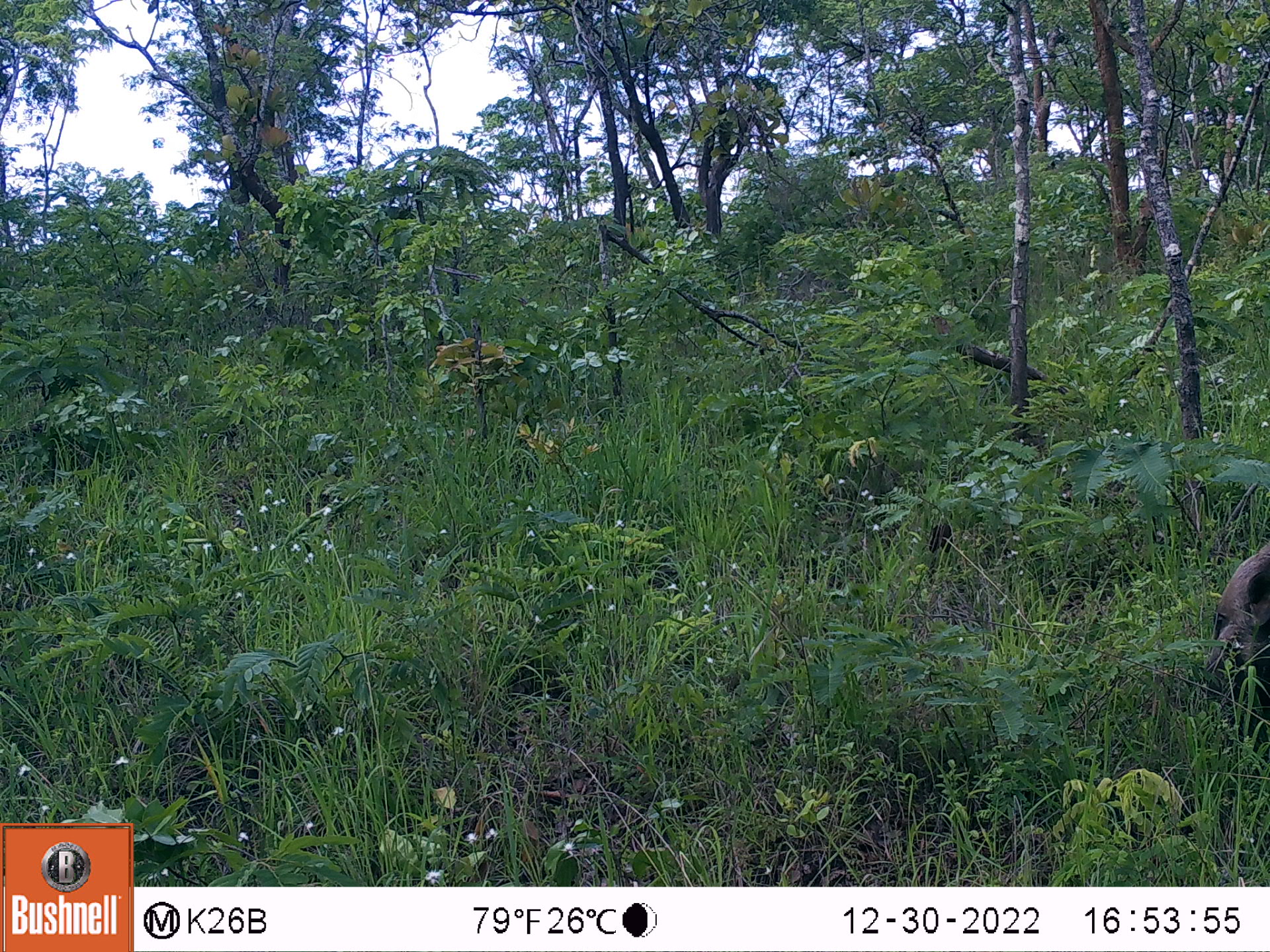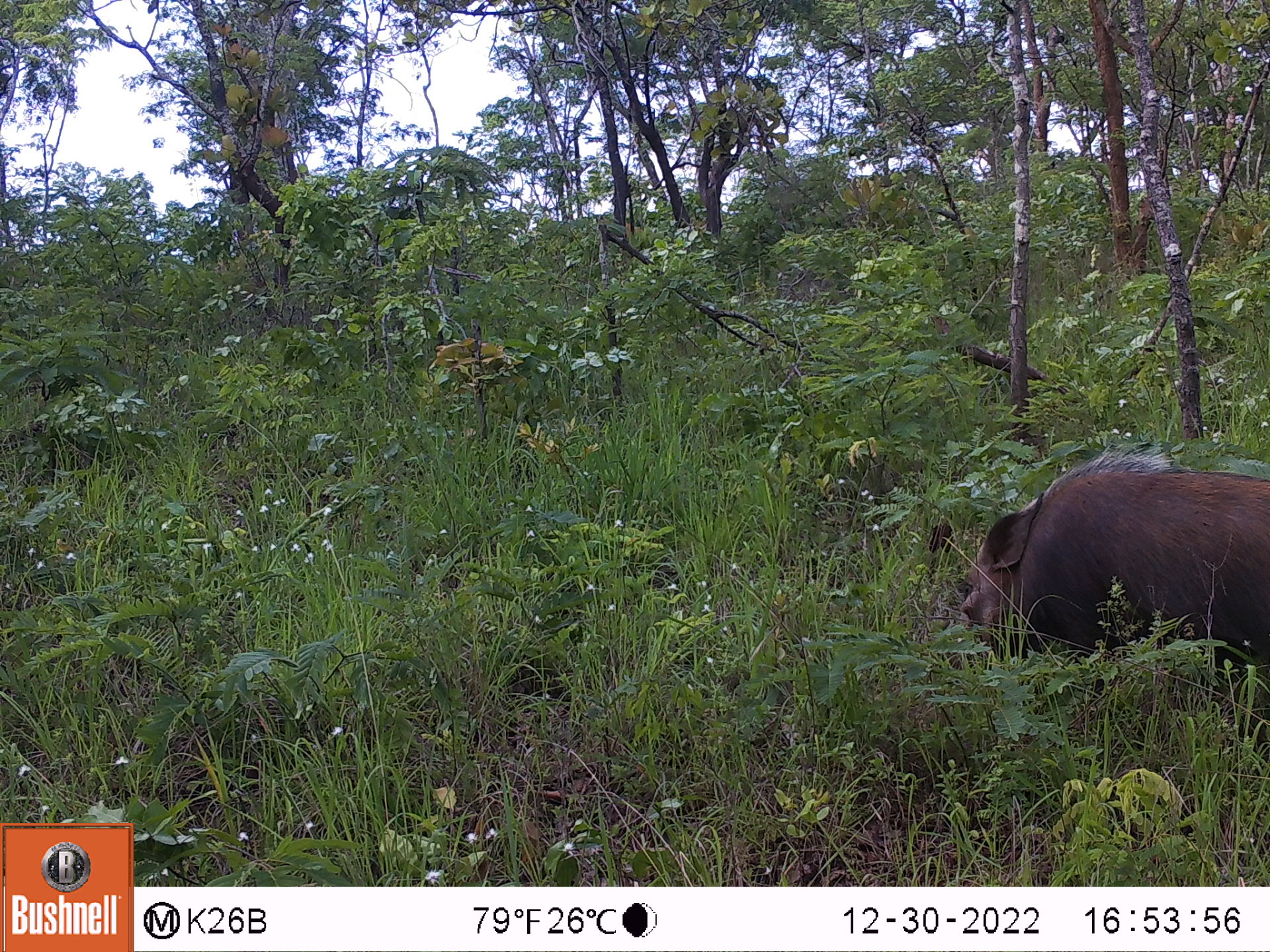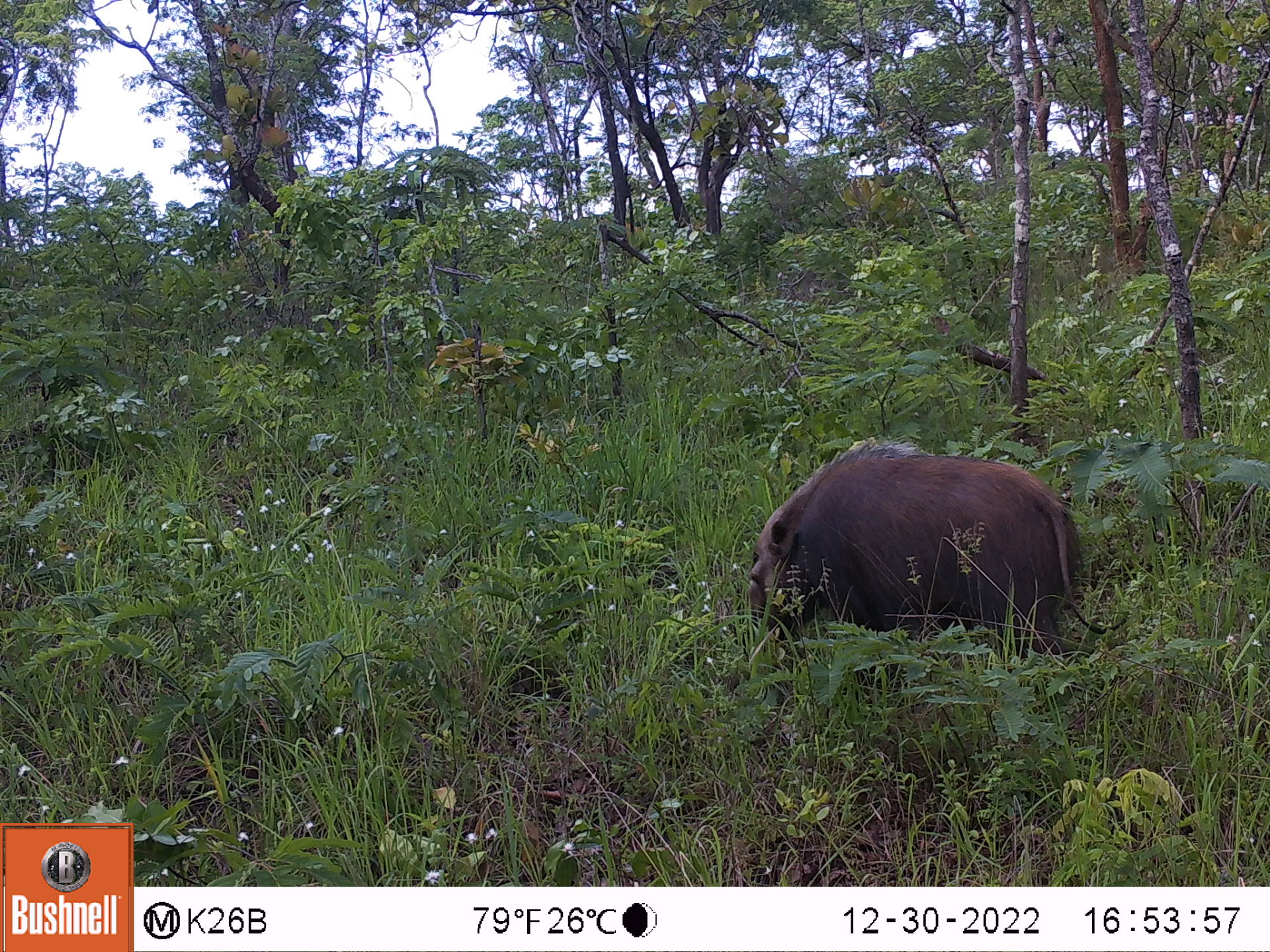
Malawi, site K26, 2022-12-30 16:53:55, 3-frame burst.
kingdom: Animalia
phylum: Chordata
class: Mammalia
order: Artiodactyla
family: Suidae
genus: Potamochoerus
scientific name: Potamochoerus larvatus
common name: bushpig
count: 1